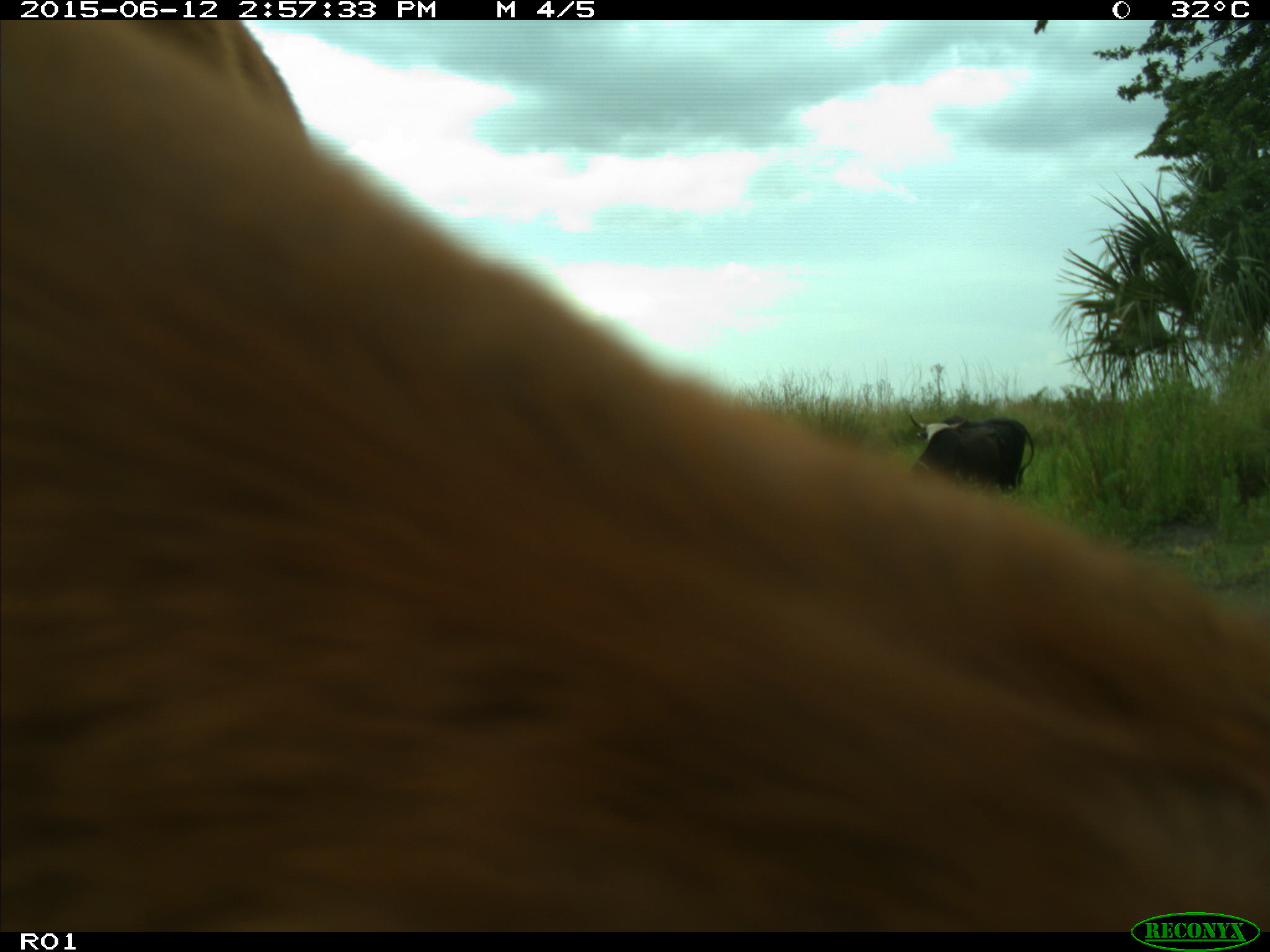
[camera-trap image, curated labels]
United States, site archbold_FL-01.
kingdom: Animalia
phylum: Chordata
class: Mammalia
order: Artiodactyla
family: Bovidae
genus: Bos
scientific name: Bos taurus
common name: domestic cow